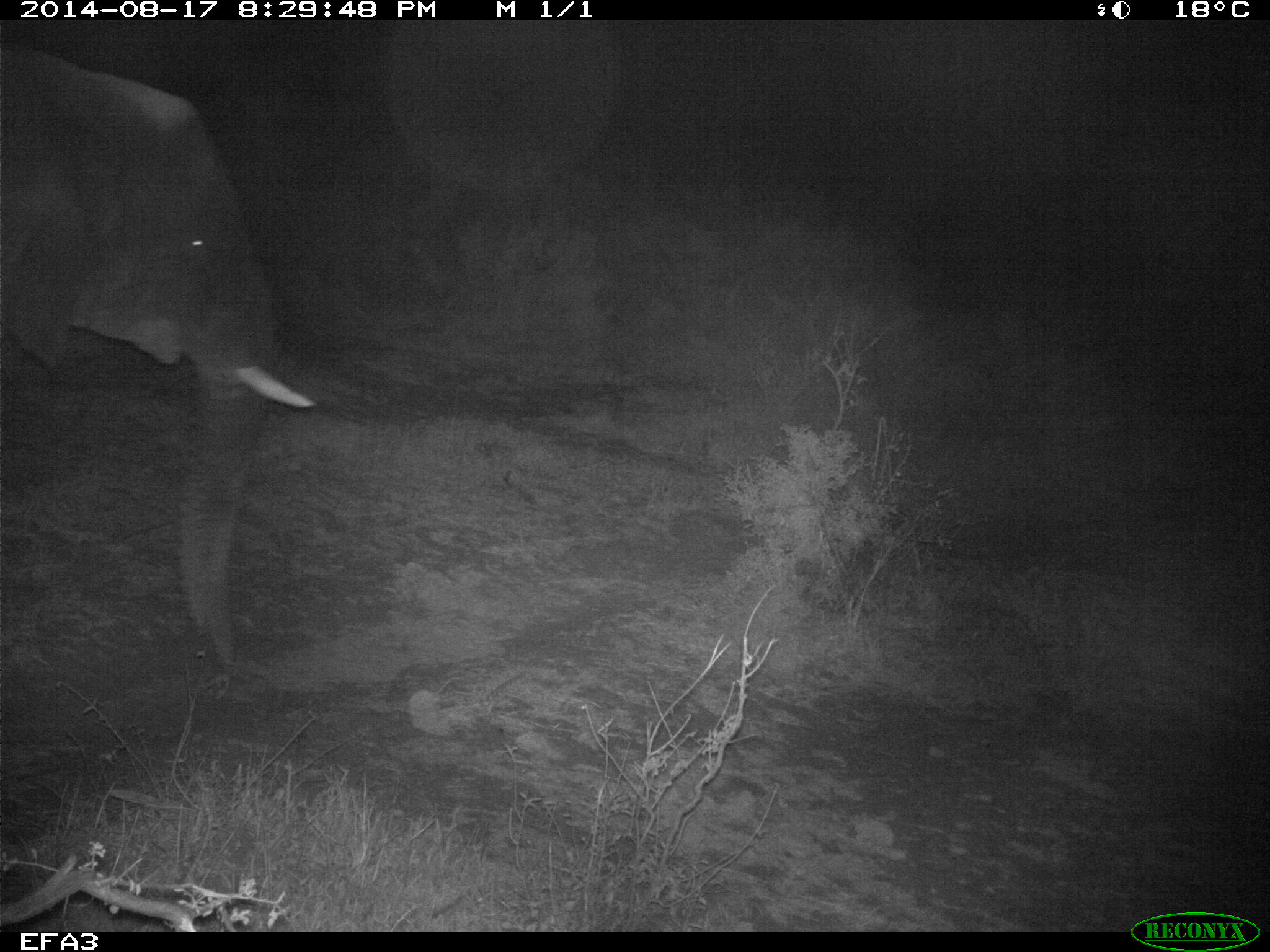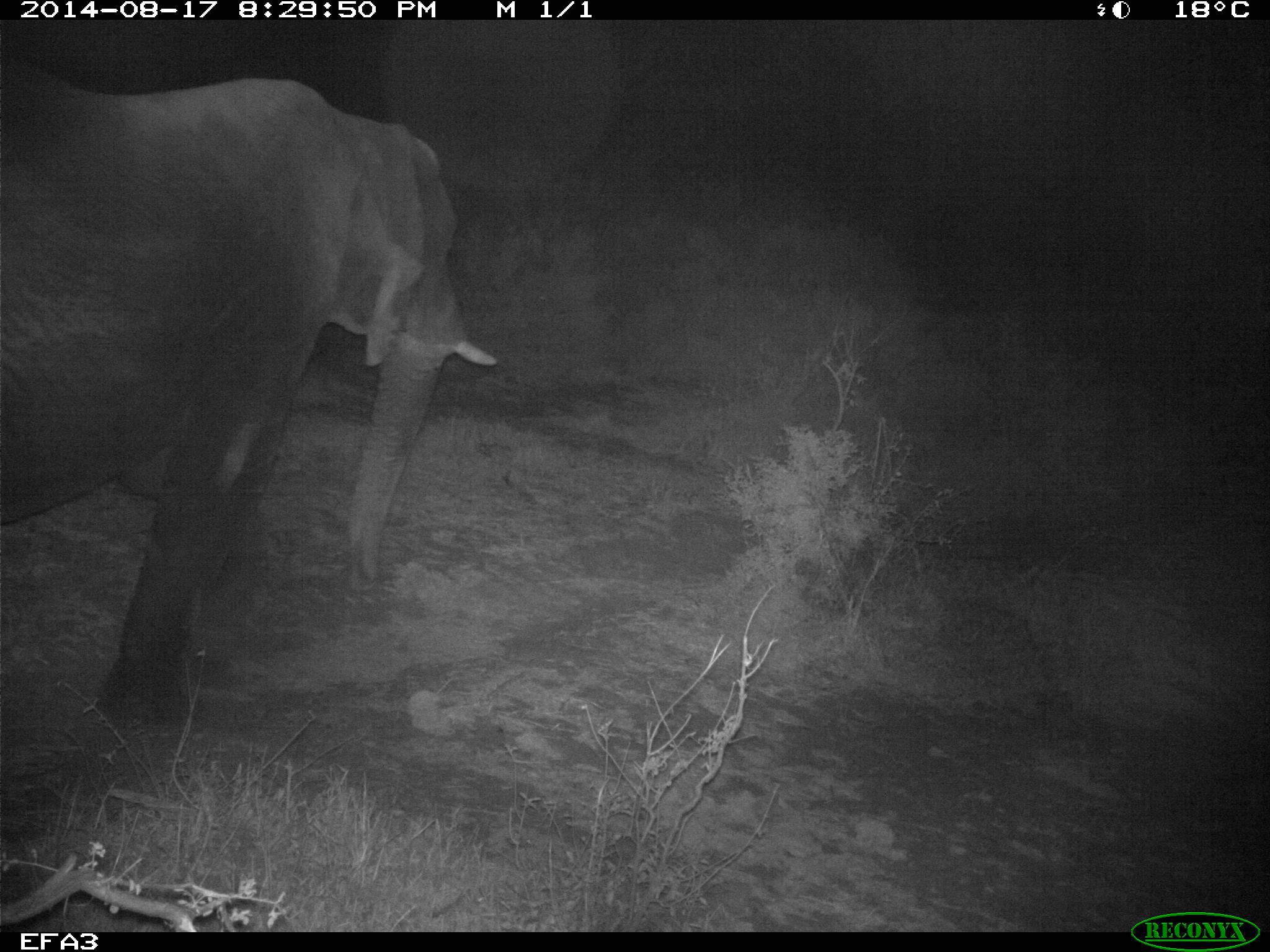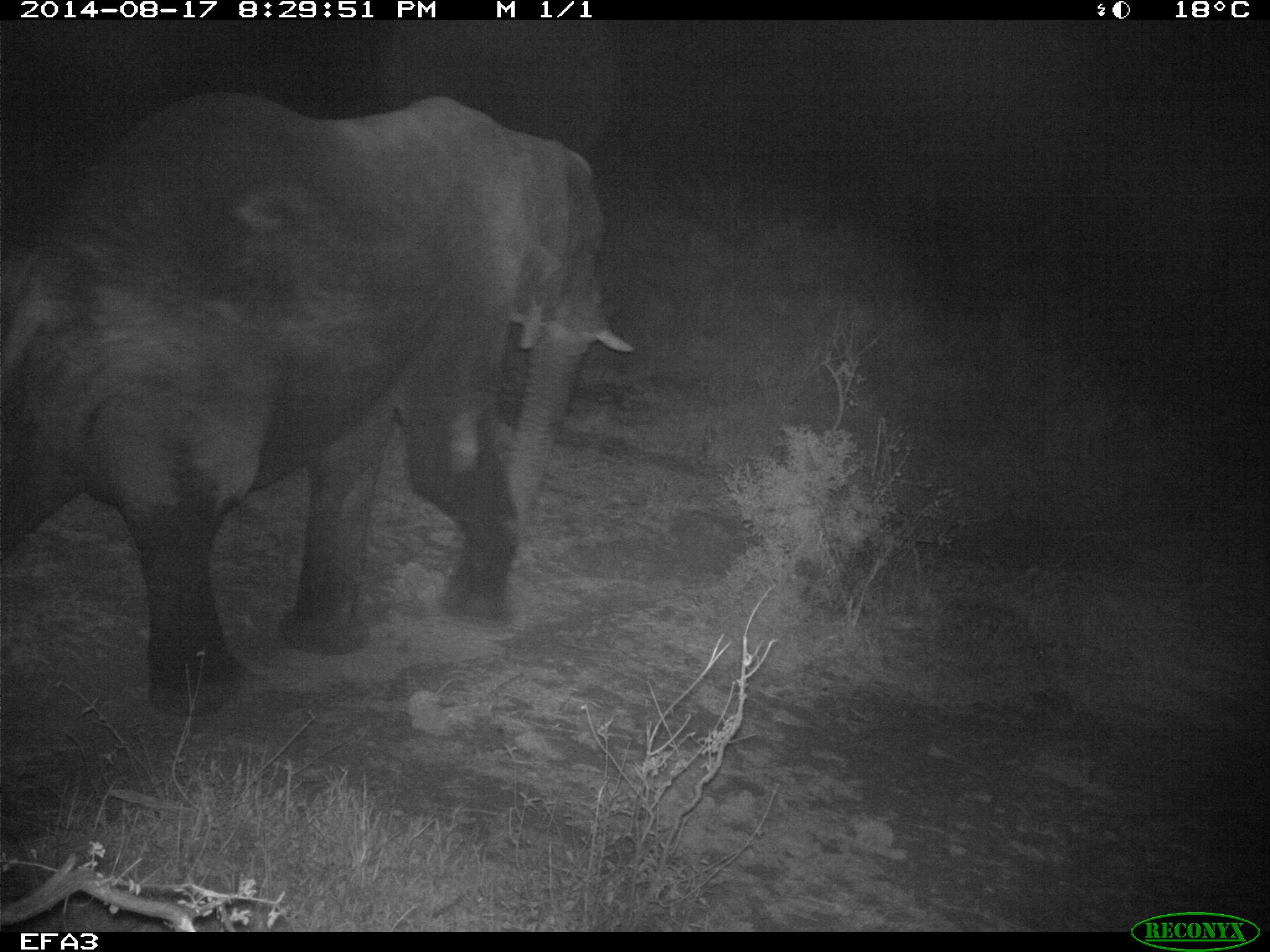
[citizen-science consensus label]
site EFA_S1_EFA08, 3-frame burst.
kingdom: Animalia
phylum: Chordata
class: Mammalia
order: Proboscidea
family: Elephantidae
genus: Loxodonta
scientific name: Loxodonta africana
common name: african bush elephant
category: elephant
Elephant (african bush elephant) (Loxodonta africana), count 1. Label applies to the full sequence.